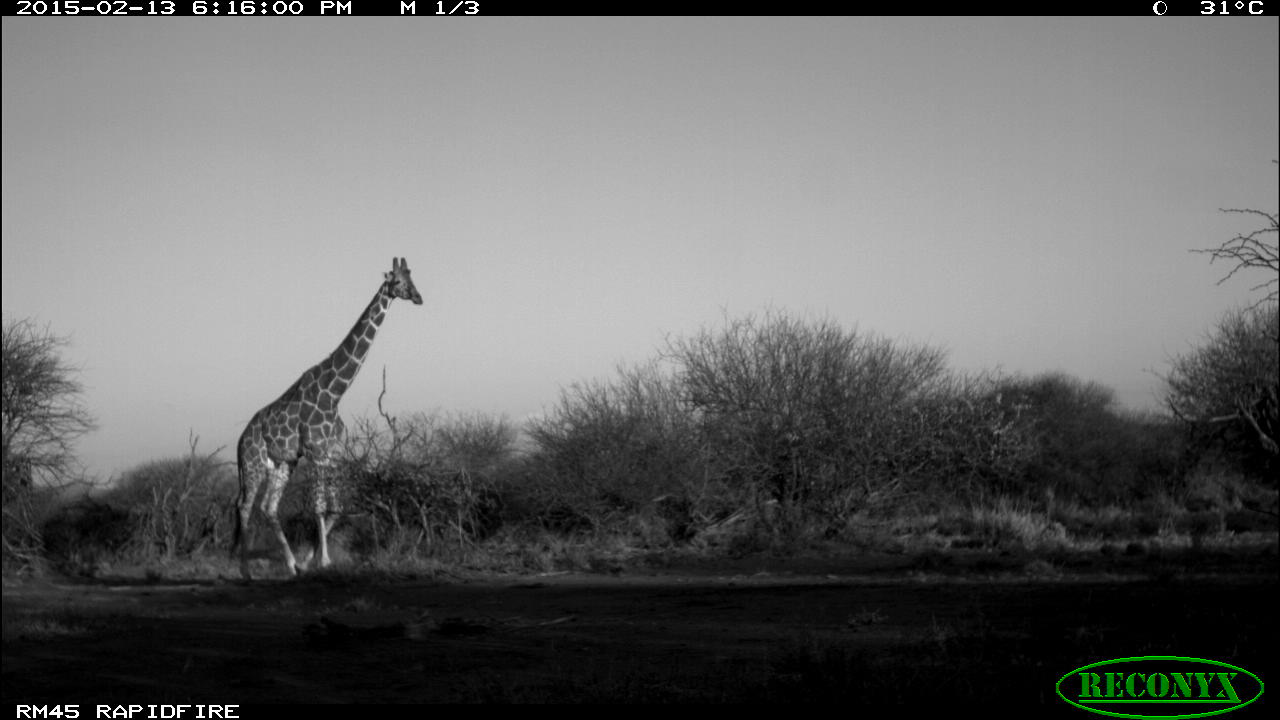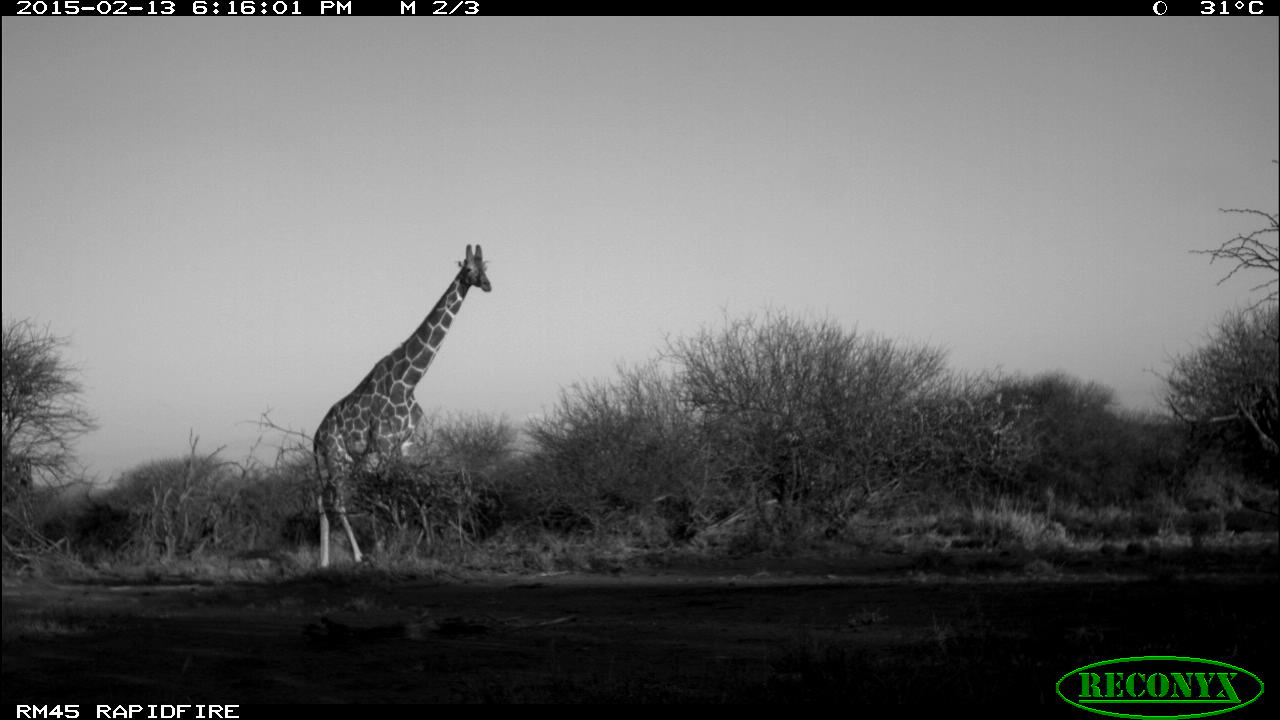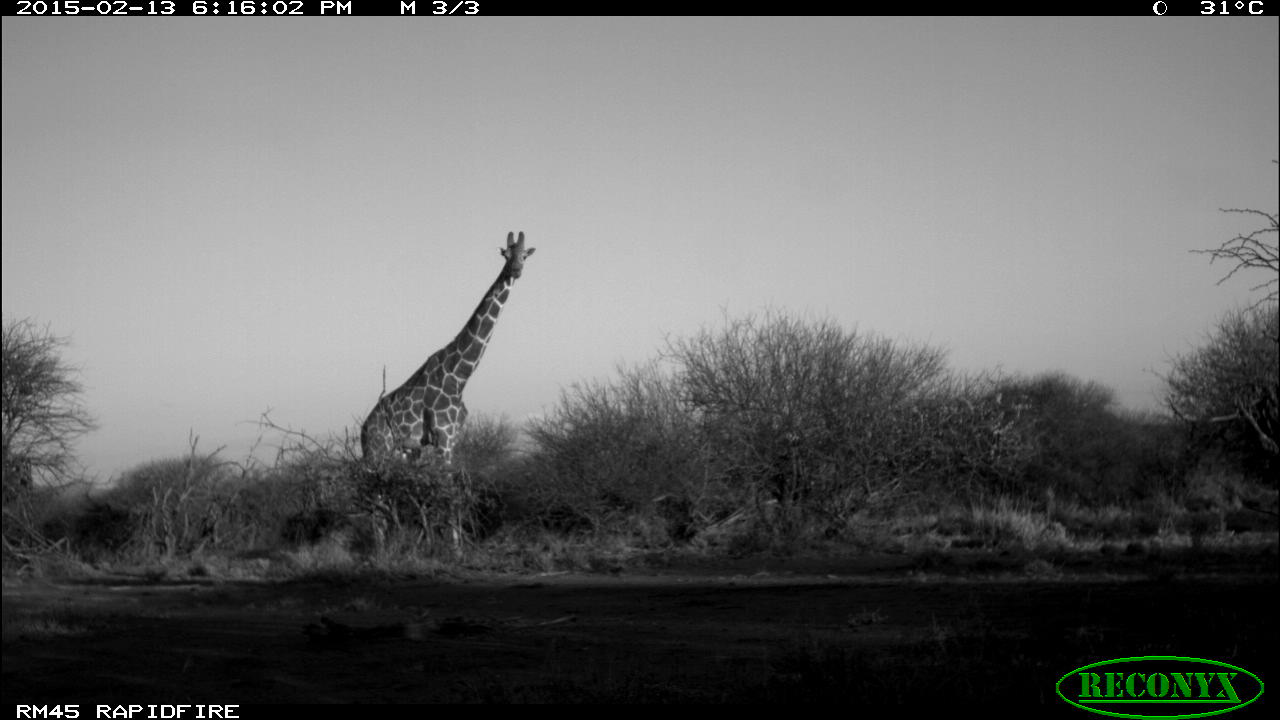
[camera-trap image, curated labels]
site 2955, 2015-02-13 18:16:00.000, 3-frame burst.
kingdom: Animalia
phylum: Chordata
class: Mammalia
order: Artiodactyla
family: Giraffidae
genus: Giraffa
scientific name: Giraffa camelopardalis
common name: giraffe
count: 1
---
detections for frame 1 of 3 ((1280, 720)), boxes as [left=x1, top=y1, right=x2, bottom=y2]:
giraffa camelopardalis: [left=229, top=254, right=423, bottom=583]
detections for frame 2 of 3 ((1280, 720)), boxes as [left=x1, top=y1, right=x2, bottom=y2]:
giraffa camelopardalis: [left=314, top=242, right=492, bottom=567]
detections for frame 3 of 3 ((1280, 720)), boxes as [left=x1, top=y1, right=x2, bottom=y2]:
giraffa camelopardalis: [left=309, top=227, right=534, bottom=561]